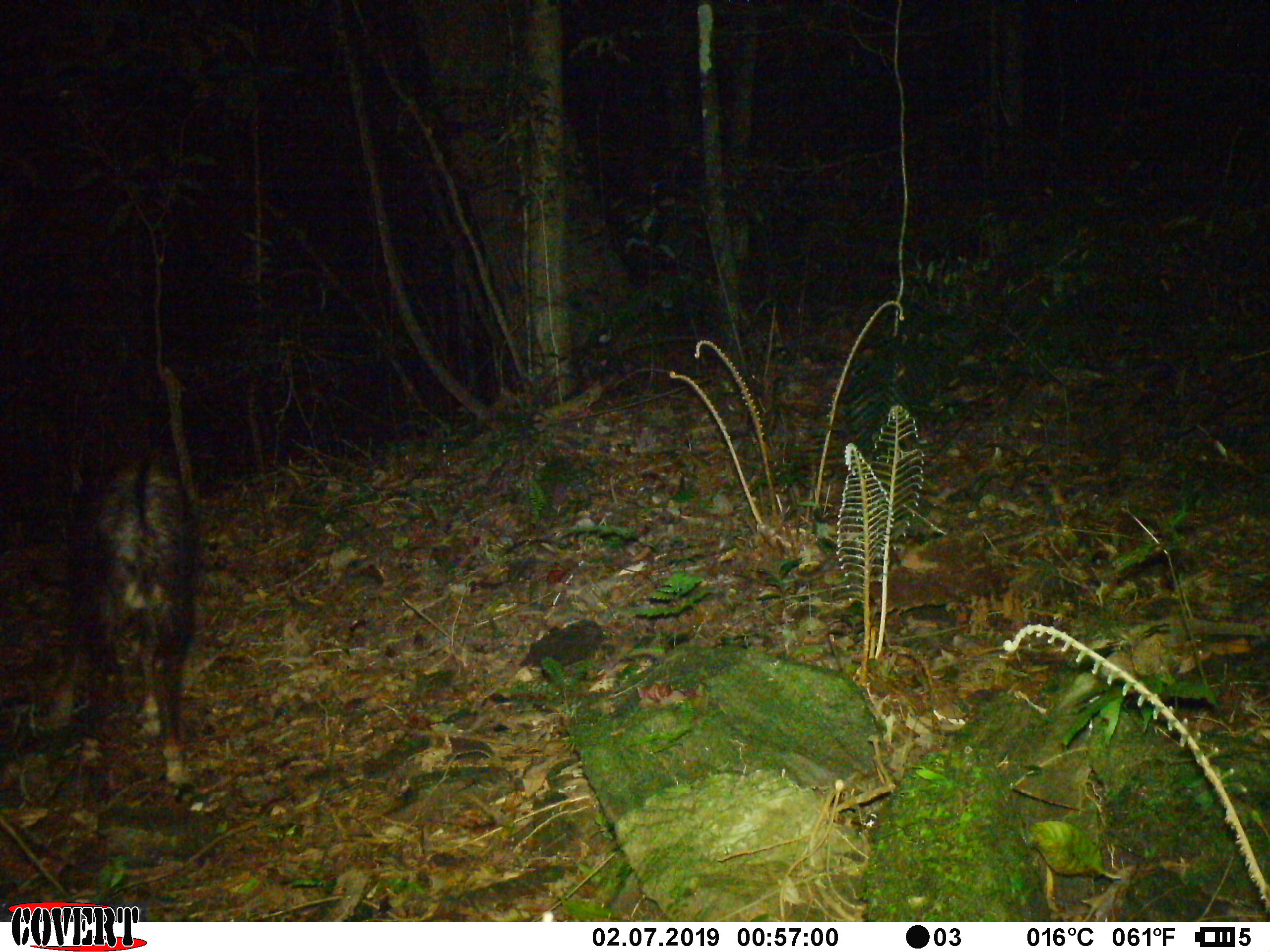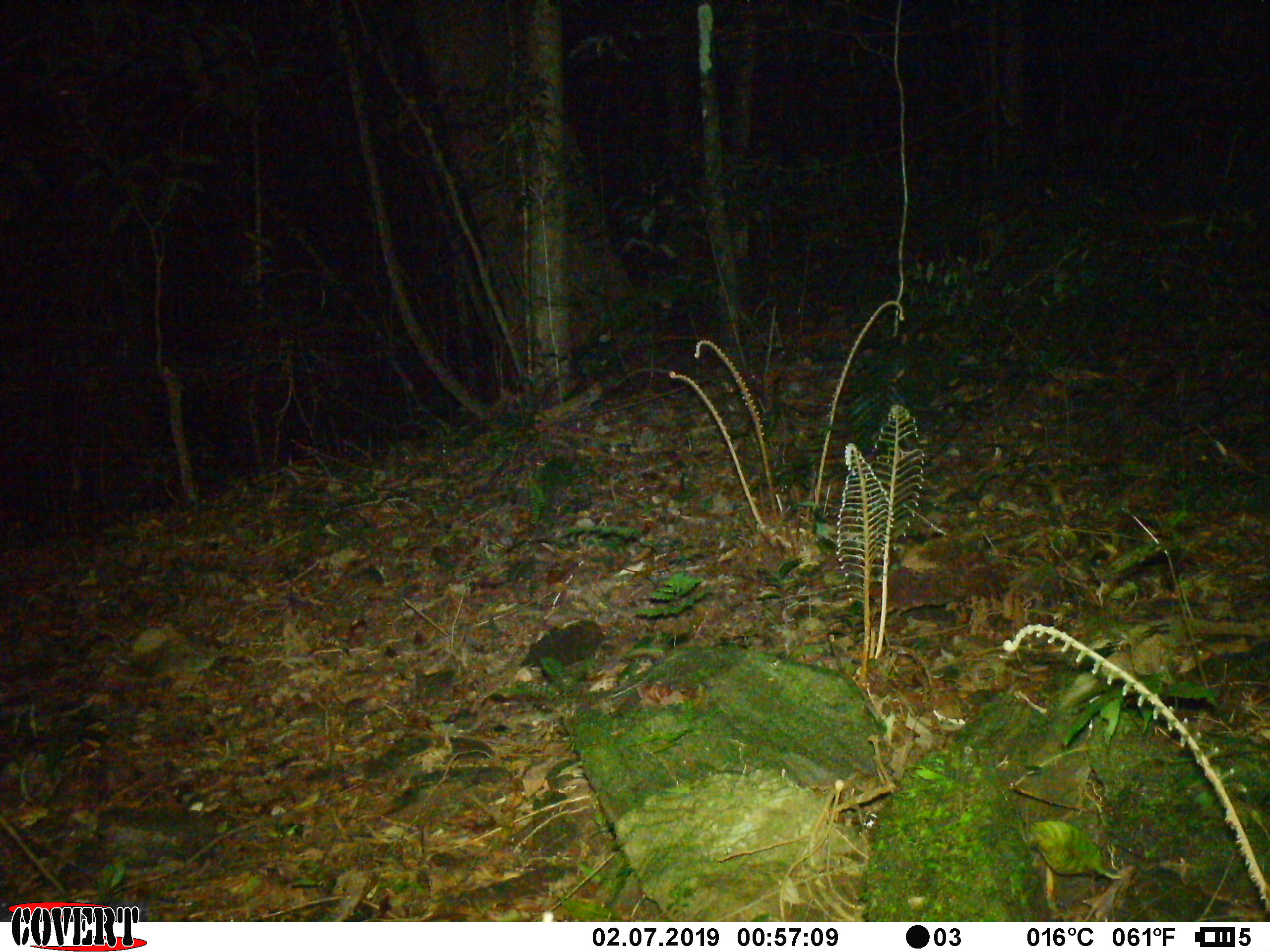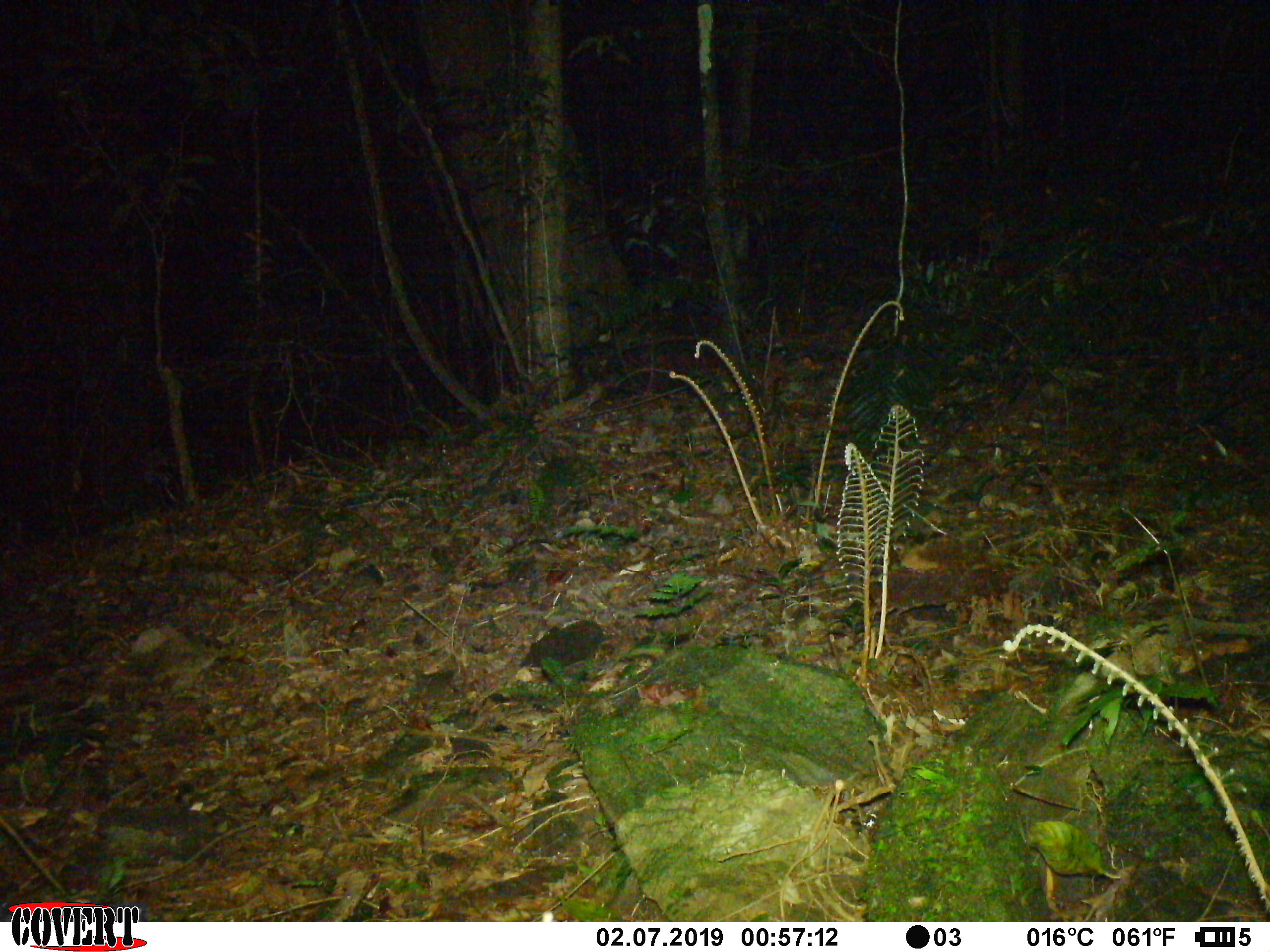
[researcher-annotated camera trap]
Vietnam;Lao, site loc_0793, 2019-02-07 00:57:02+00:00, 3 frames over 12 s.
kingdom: Animalia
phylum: Chordata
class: Mammalia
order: Artiodactyla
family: Bovidae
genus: Capricornis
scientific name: Capricornis sumatraensis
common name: chinese serow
Chinese serow (Capricornis sumatraensis). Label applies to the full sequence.